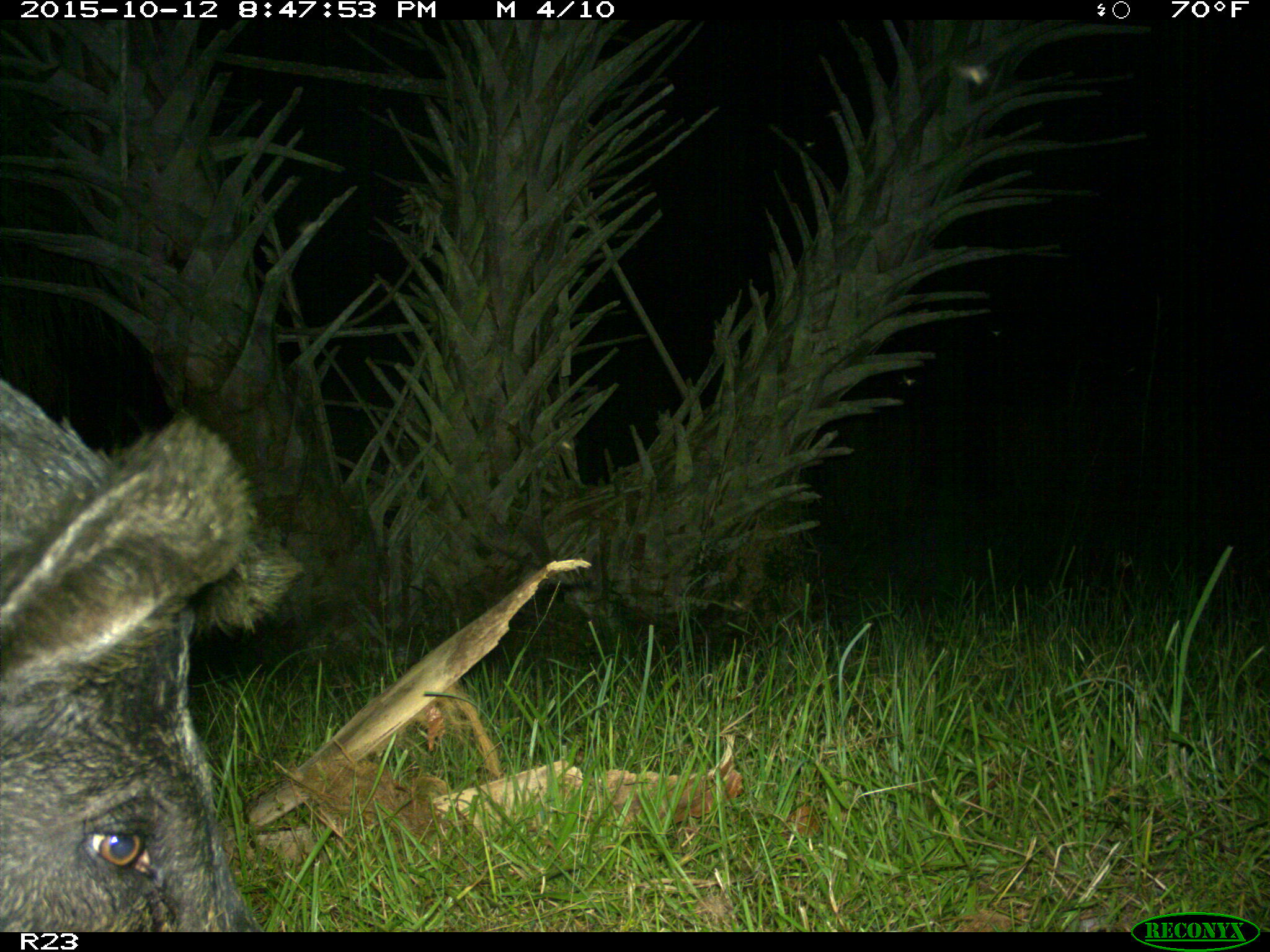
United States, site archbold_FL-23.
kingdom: Animalia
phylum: Chordata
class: Mammalia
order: Artiodactyla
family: Suidae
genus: Sus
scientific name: Sus scrofa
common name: wild boar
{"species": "Sus scrofa (wild boar)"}